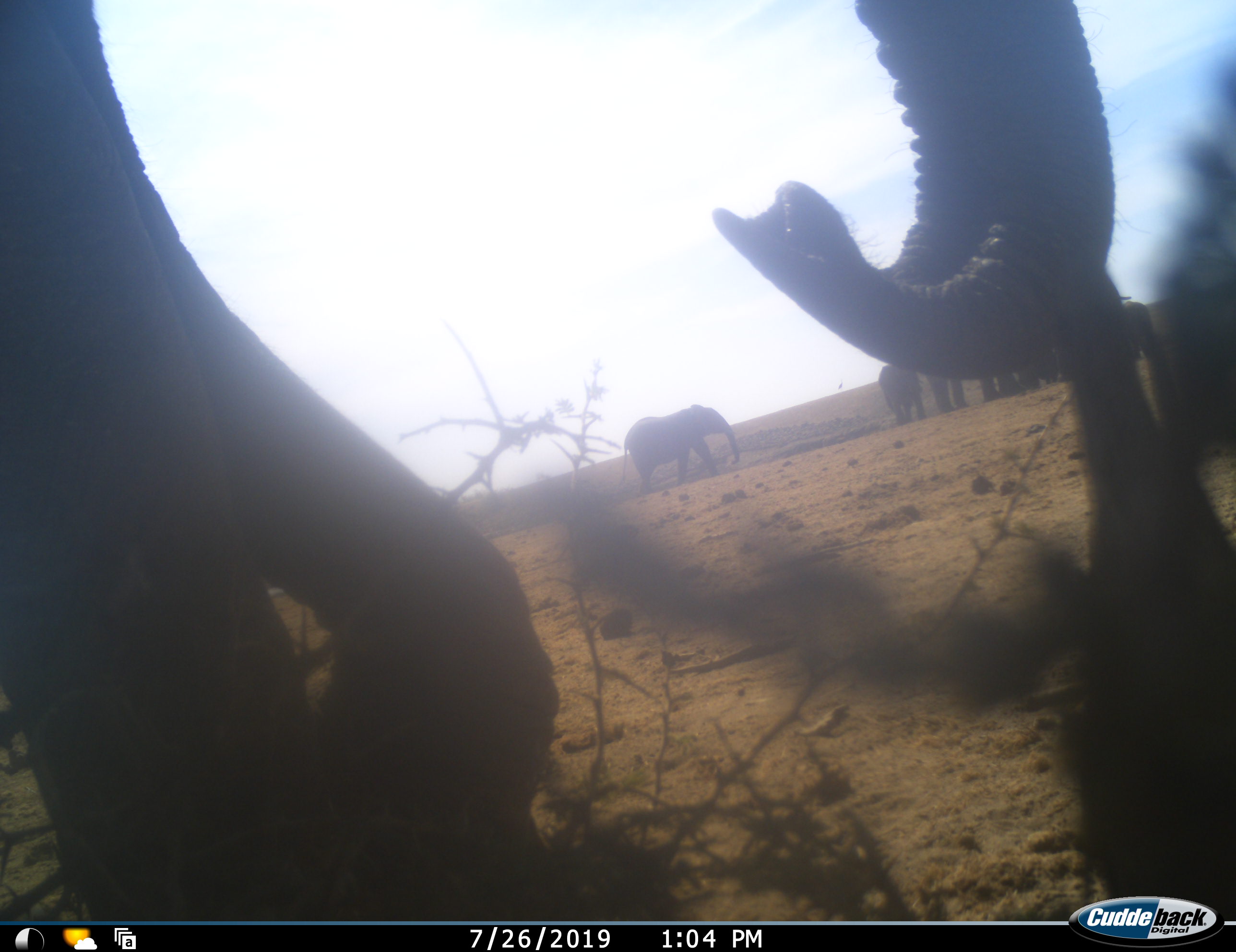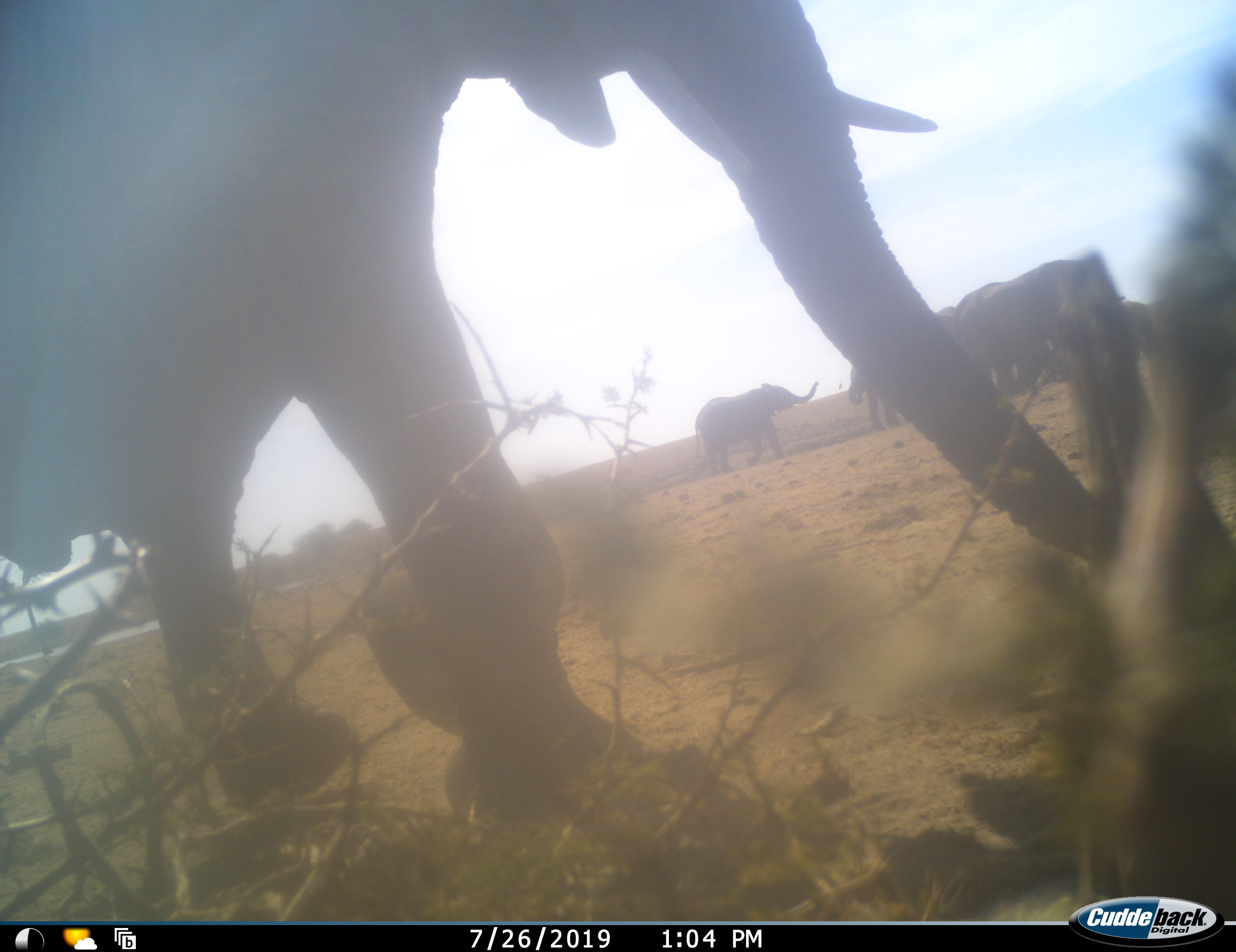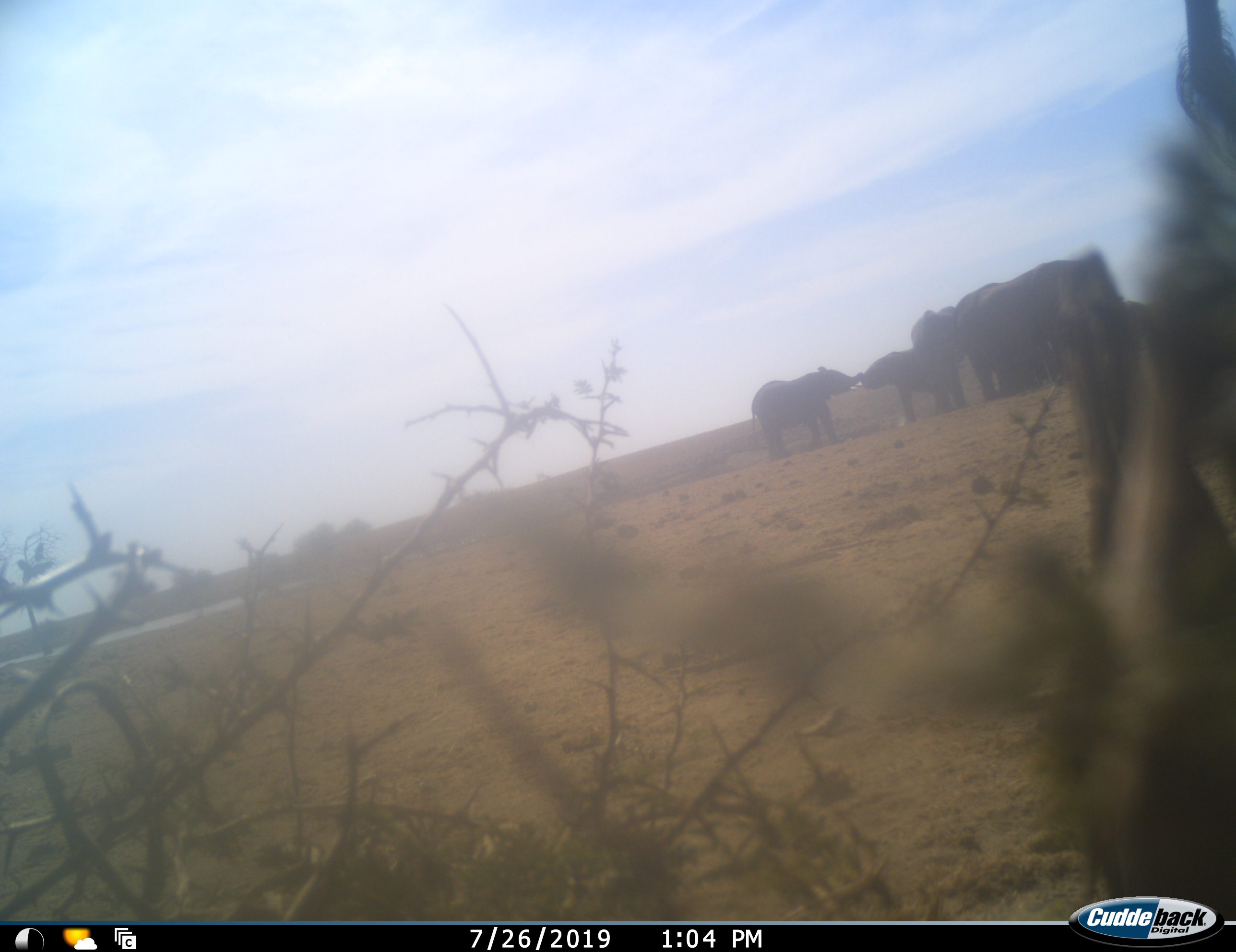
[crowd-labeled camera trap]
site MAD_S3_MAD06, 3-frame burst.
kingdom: Animalia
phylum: Chordata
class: Mammalia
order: Proboscidea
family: Elephantidae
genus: Loxodonta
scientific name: Loxodonta africana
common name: african bush elephant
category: elephant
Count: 6.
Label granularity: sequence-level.